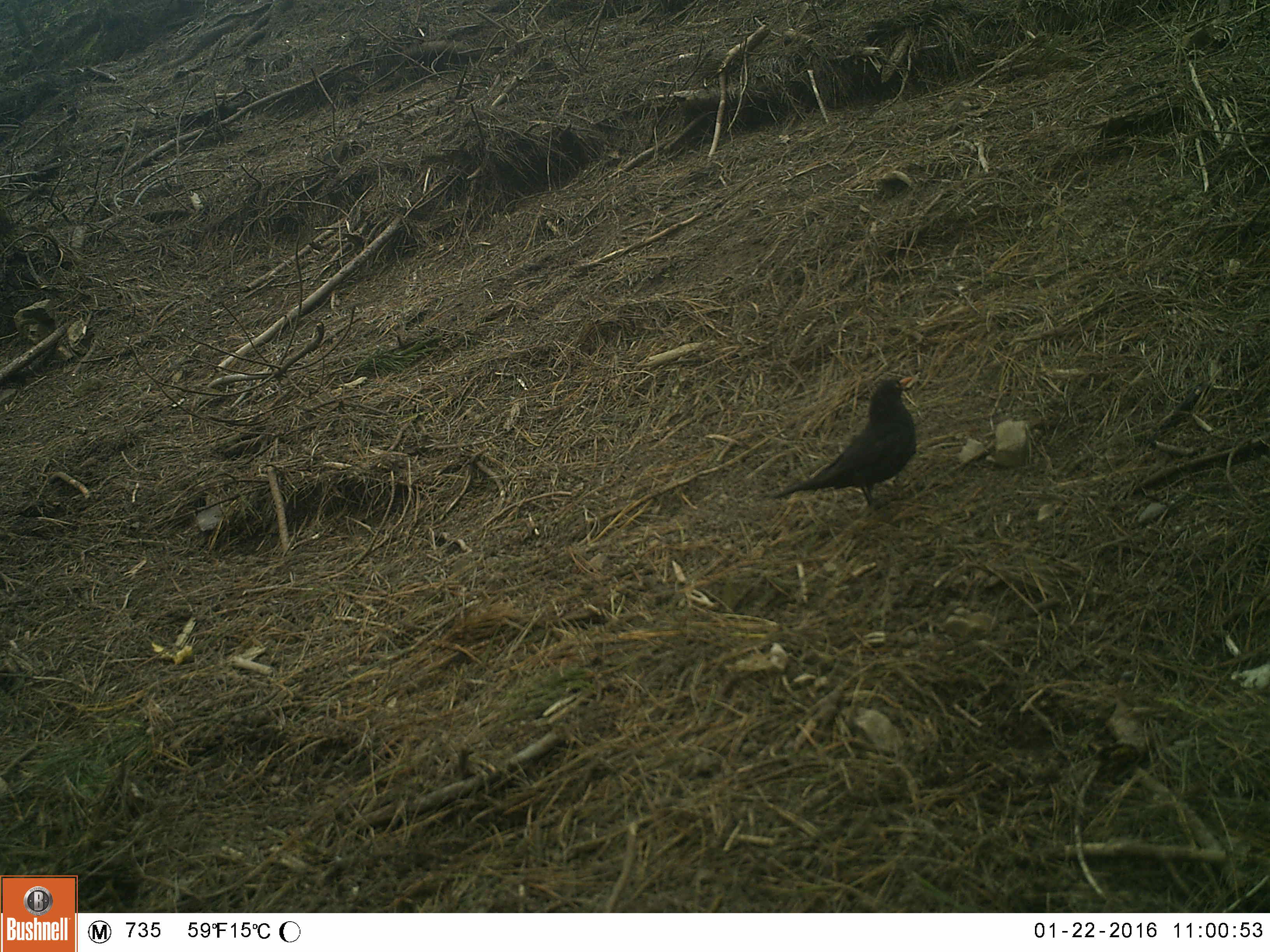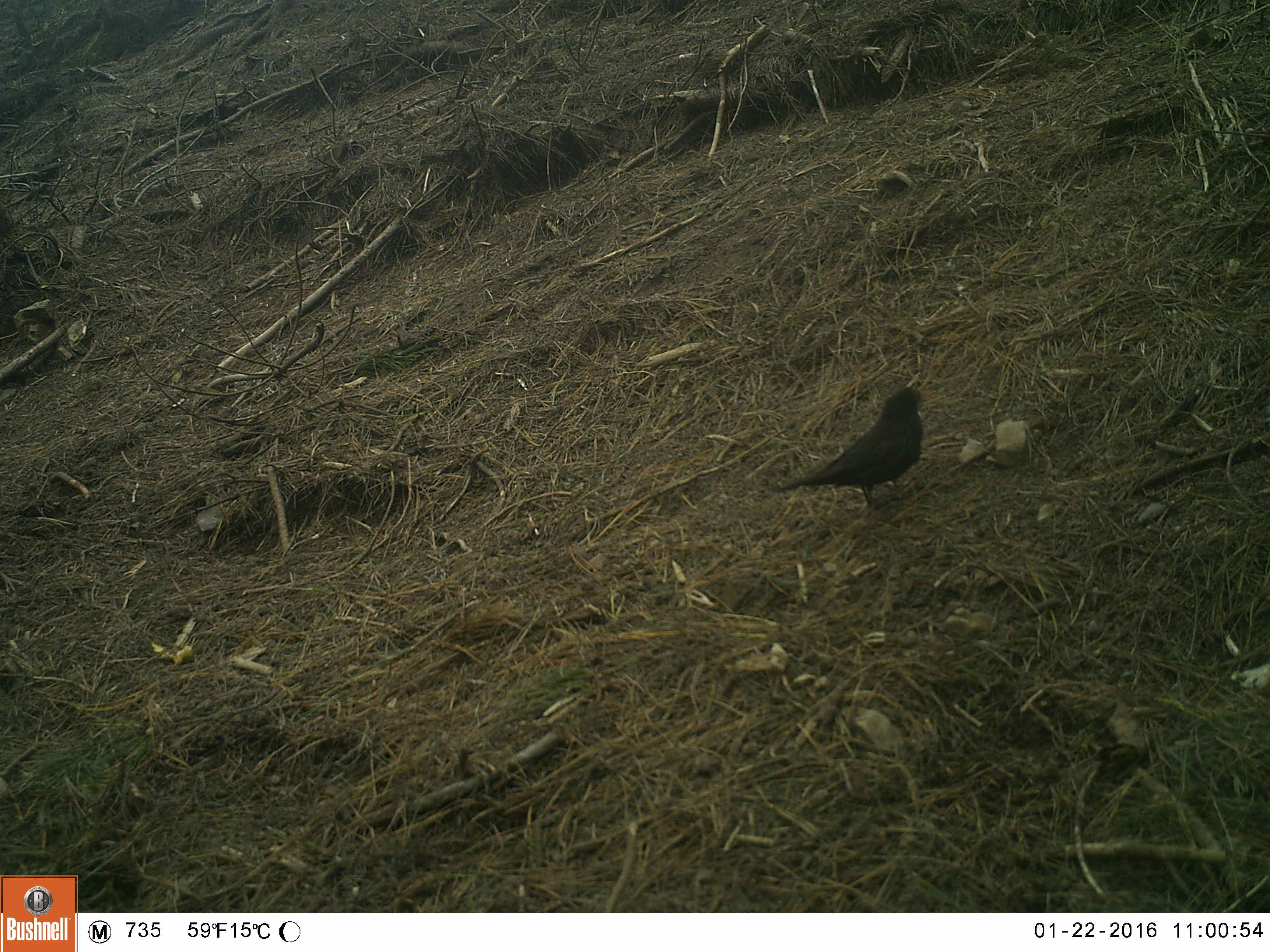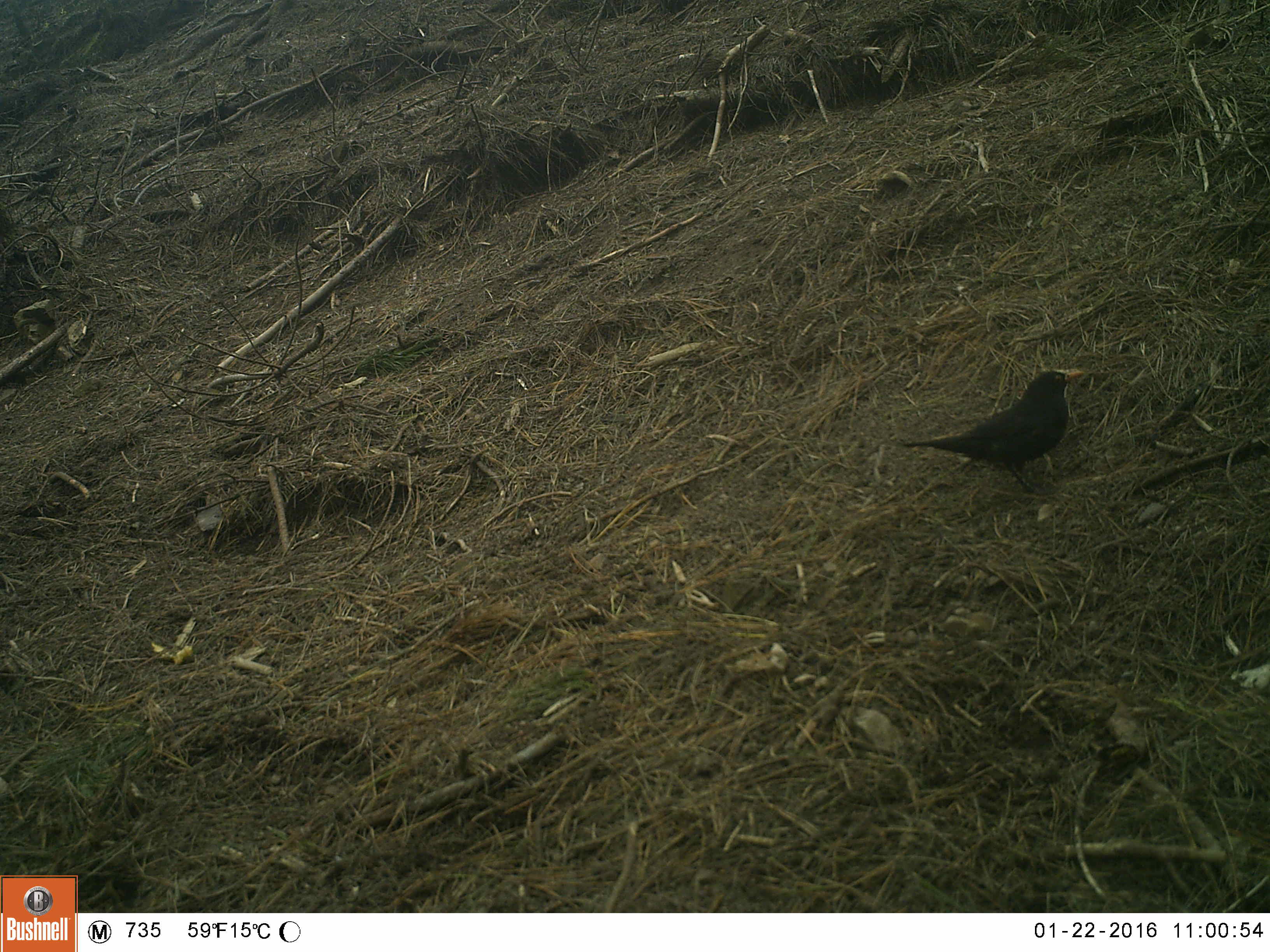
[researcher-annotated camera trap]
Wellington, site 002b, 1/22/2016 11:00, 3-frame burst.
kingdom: Animalia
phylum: Chordata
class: Aves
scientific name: Aves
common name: bird